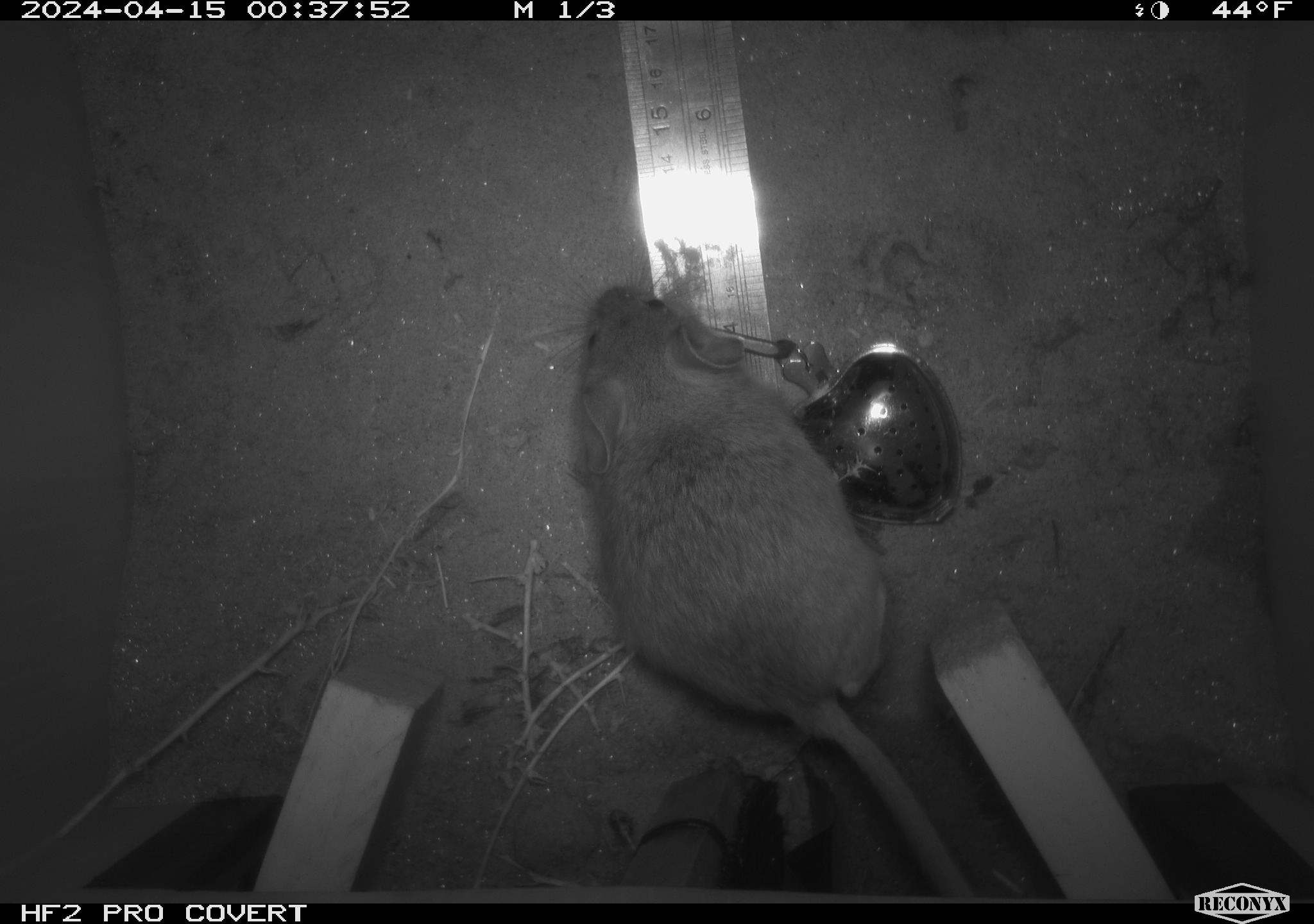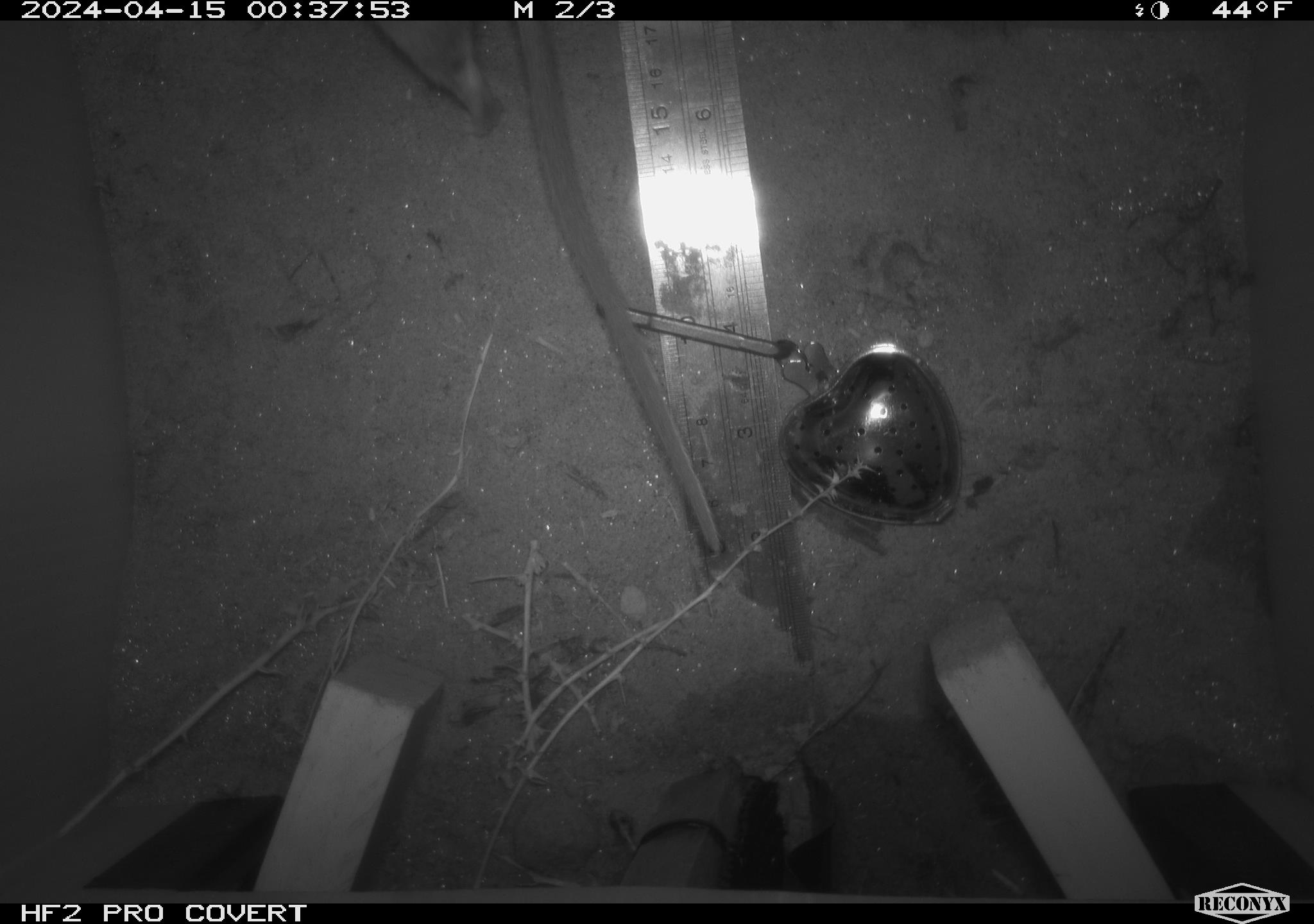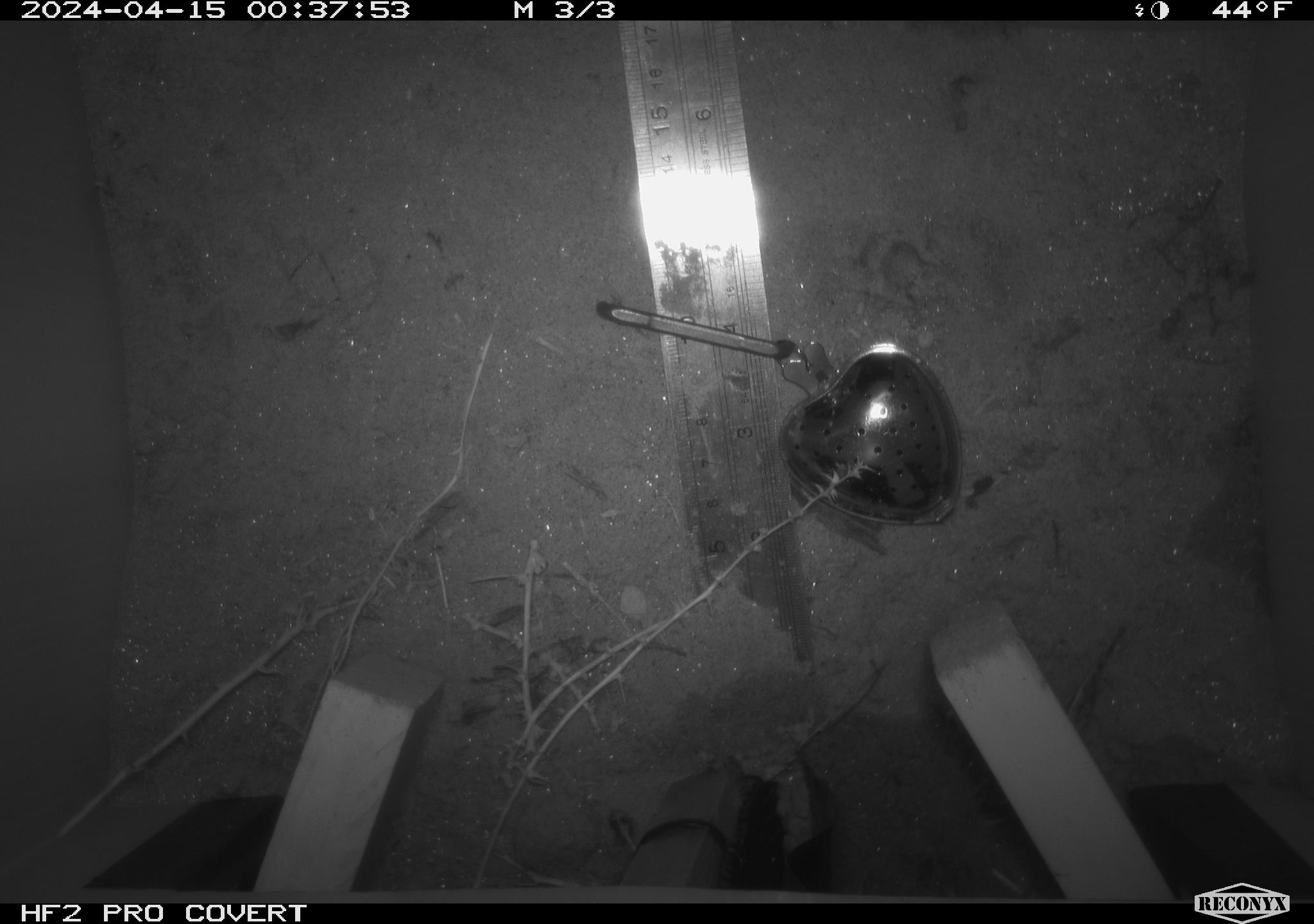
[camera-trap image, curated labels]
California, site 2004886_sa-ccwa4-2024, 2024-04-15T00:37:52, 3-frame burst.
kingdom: Animalia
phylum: Chordata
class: Mammalia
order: Rodentia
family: Cricetidae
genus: Neotoma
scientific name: Neotoma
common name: pack rat or woodrat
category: neotoma species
Neotoma species (pack rat or woodrat) (Neotoma).